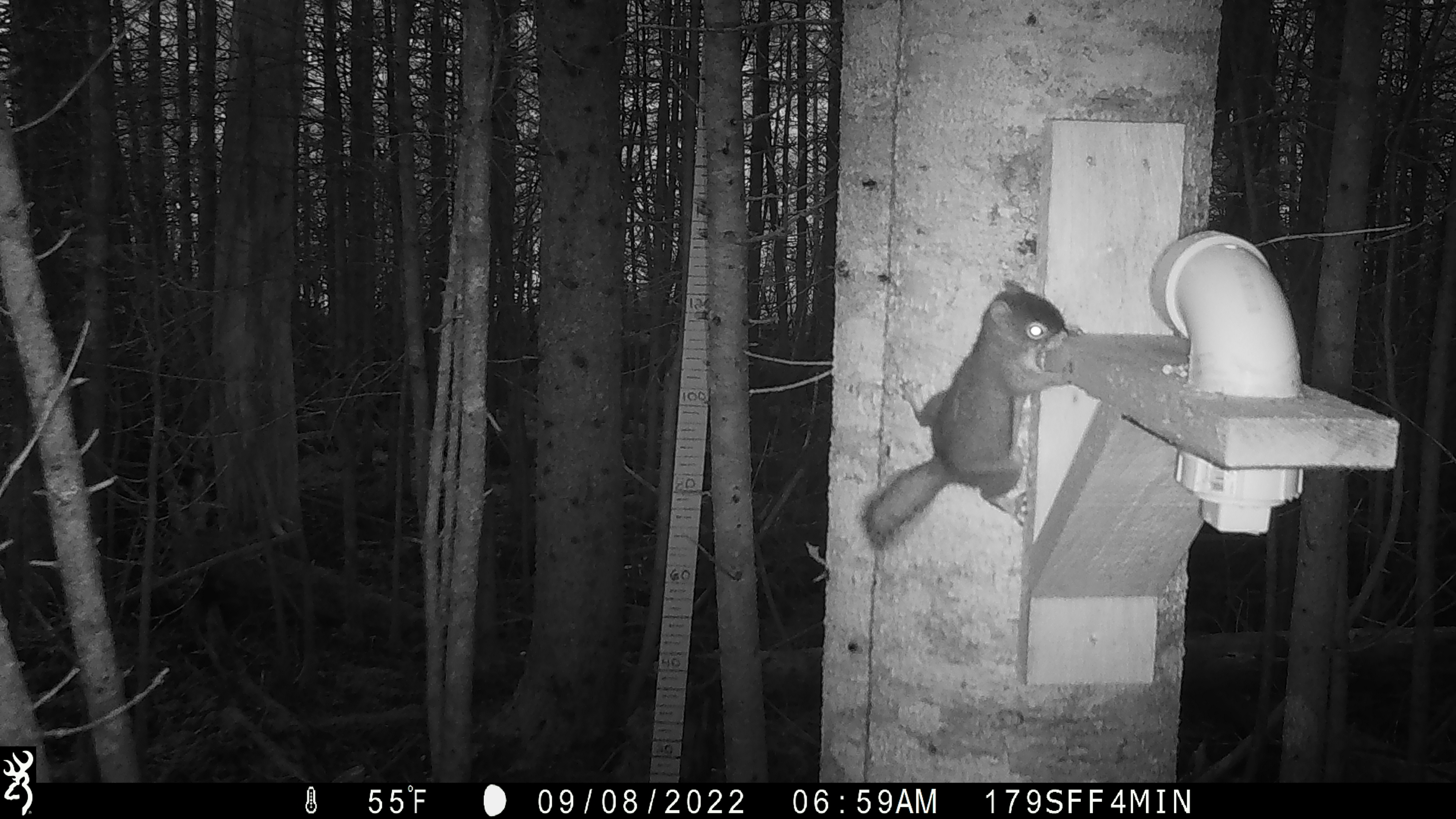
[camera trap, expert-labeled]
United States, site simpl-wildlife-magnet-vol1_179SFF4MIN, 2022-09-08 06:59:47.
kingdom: Animalia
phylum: Chordata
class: Mammalia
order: Rodentia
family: Sciuridae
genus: Tamiasciurus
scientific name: Tamiasciurus hudsonicus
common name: red squirrel